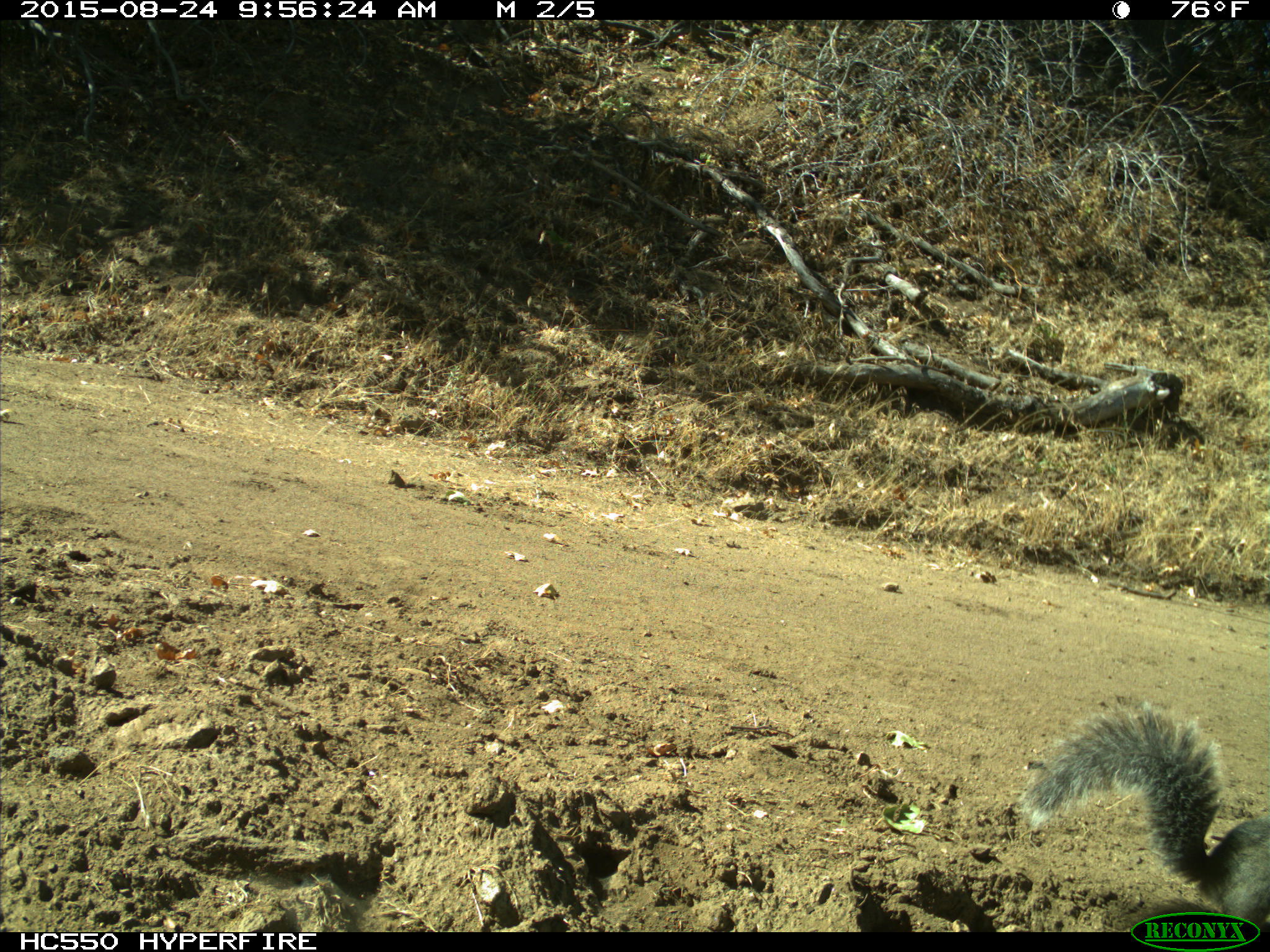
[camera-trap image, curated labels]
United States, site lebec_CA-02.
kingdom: Animalia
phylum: Chordata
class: Mammalia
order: Rodentia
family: Sciuridae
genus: Sciurus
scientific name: Sciurus carolinensis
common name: eastern gray squirrel